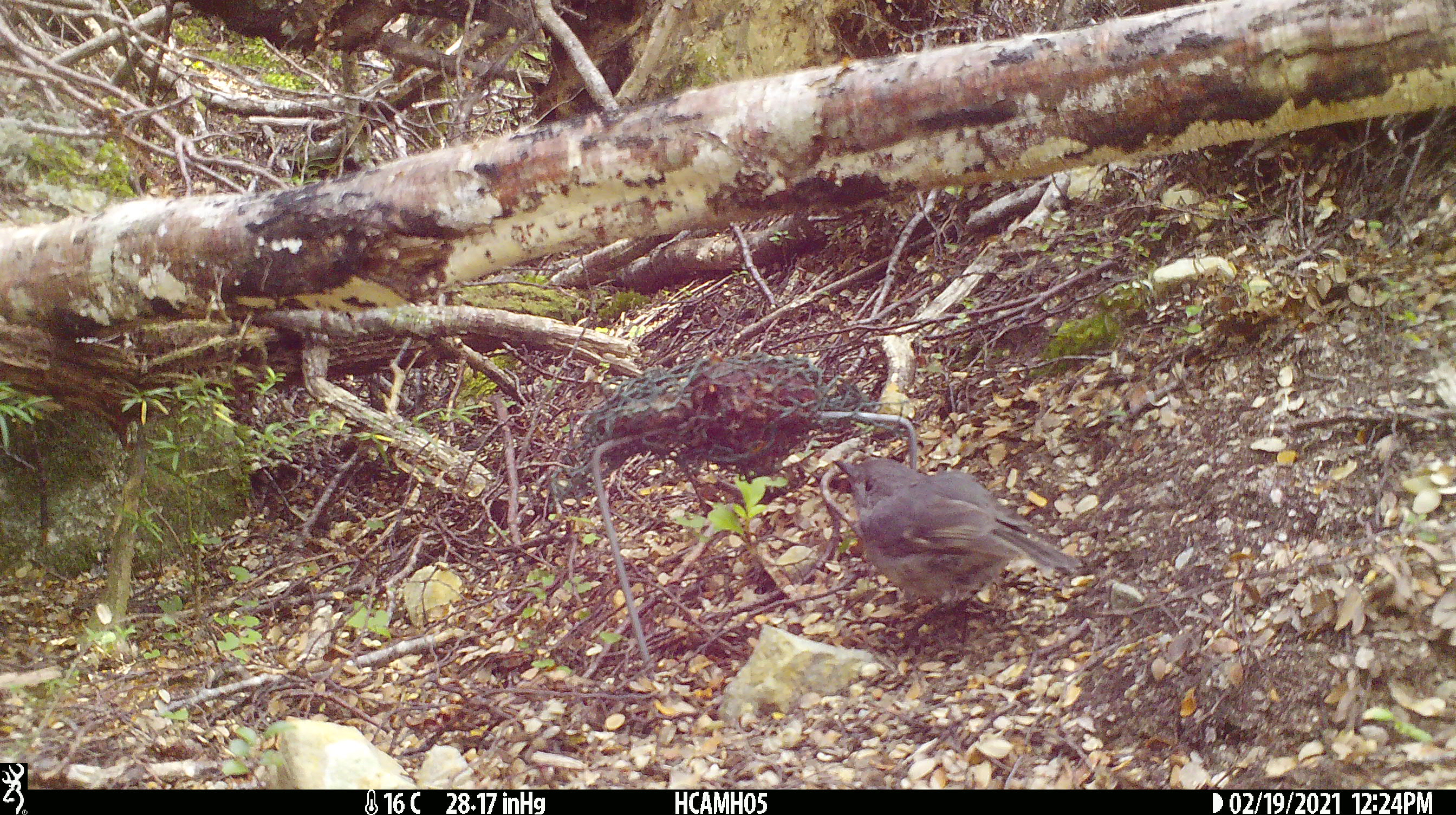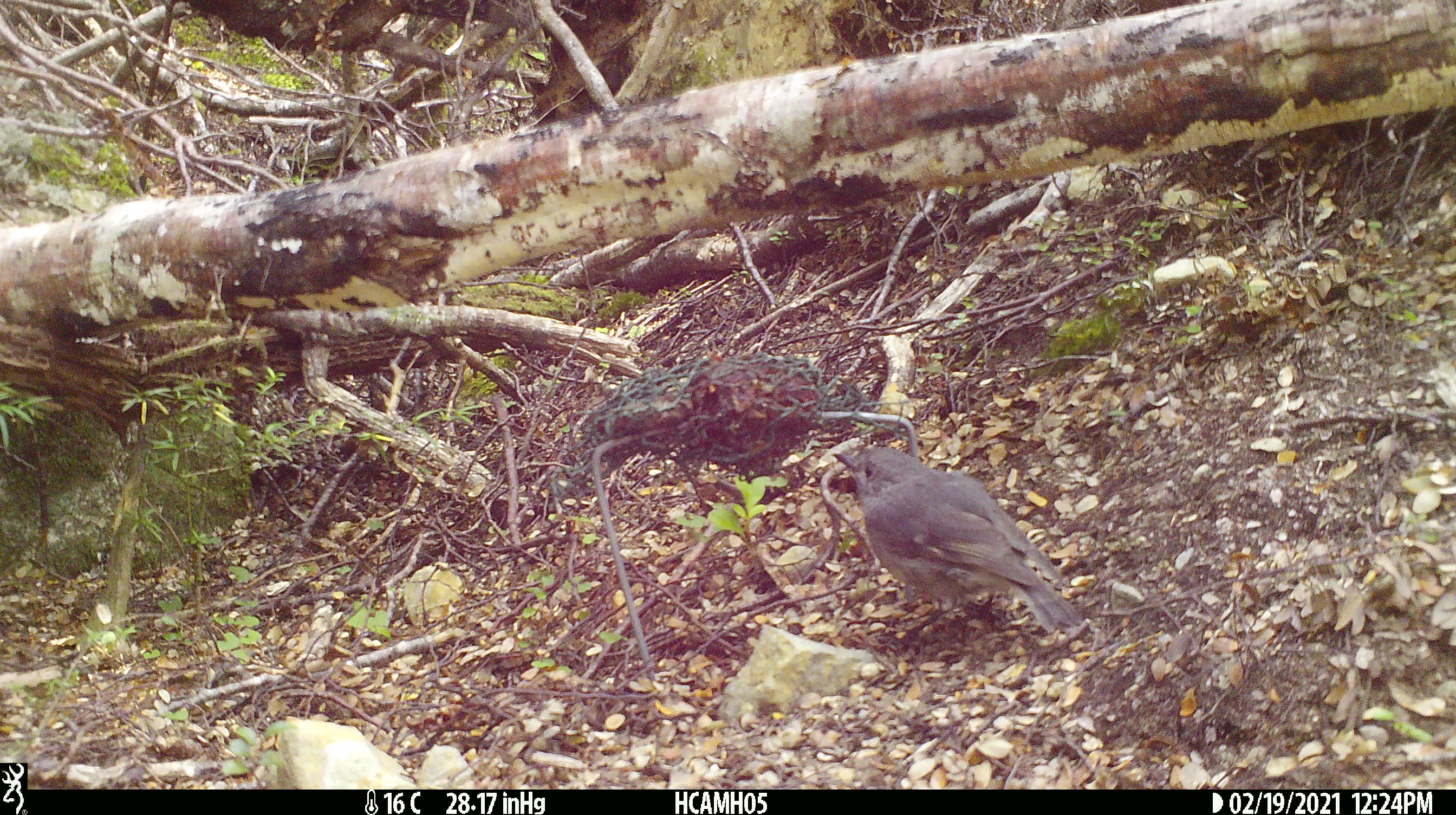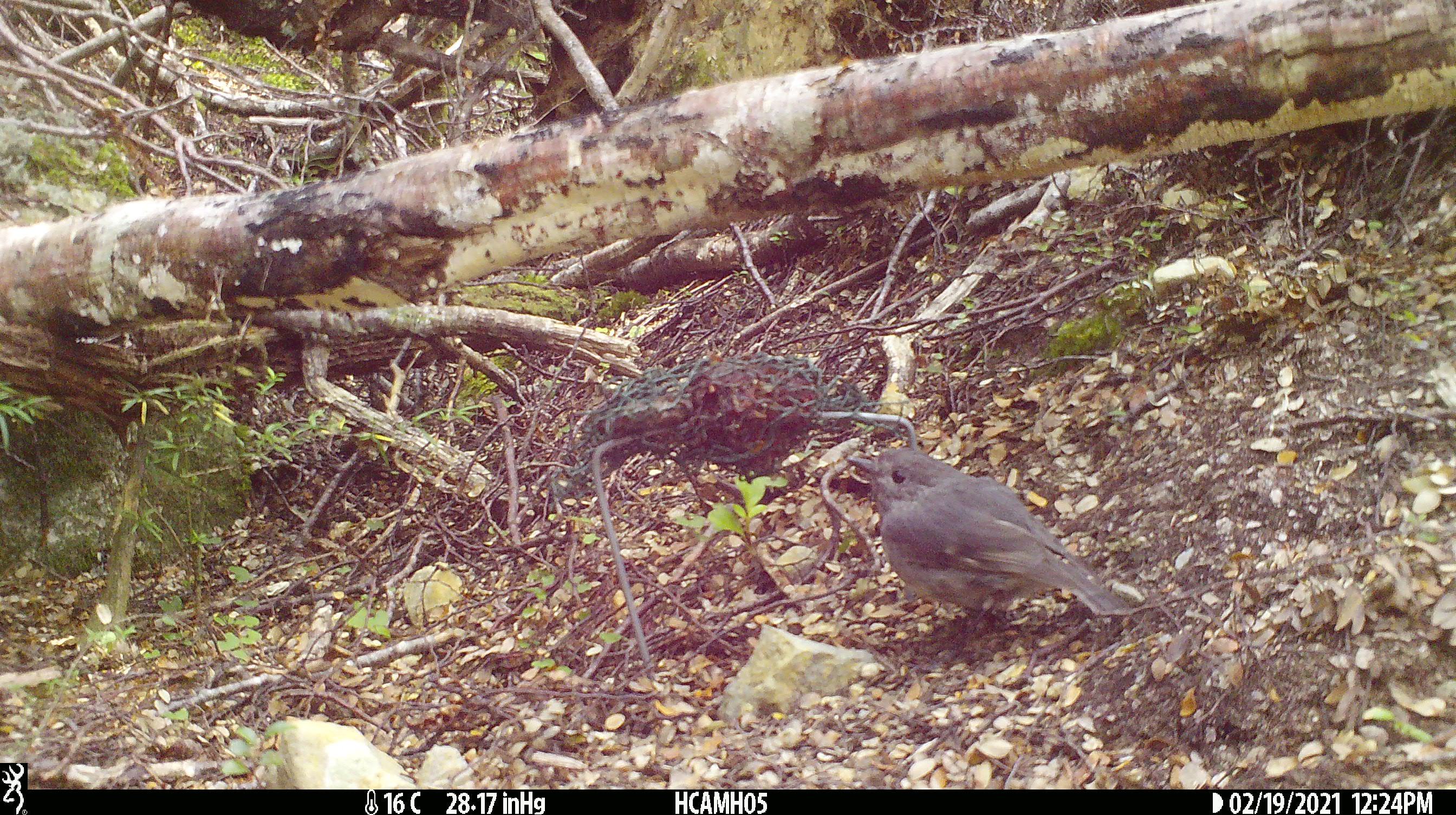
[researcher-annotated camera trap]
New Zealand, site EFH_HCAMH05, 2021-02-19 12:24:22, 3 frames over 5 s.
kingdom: Animalia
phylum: Chordata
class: Aves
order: Passeriformes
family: Petroicidae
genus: Petroica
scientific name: Petroica australis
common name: new zealand robin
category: robin